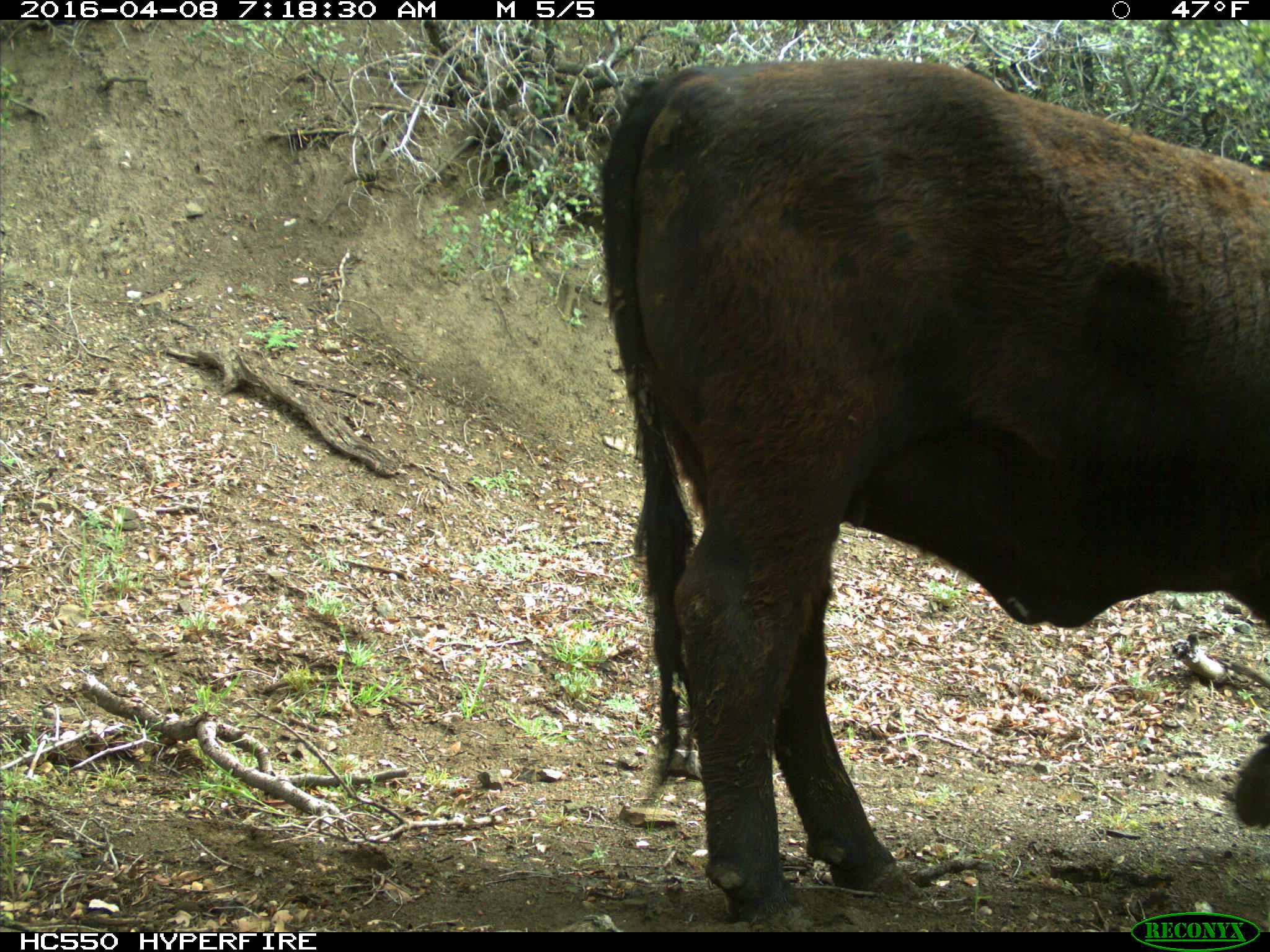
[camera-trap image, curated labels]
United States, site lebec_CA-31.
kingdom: Animalia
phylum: Chordata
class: Mammalia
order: Artiodactyla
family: Bovidae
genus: Bos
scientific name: Bos taurus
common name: domestic cow